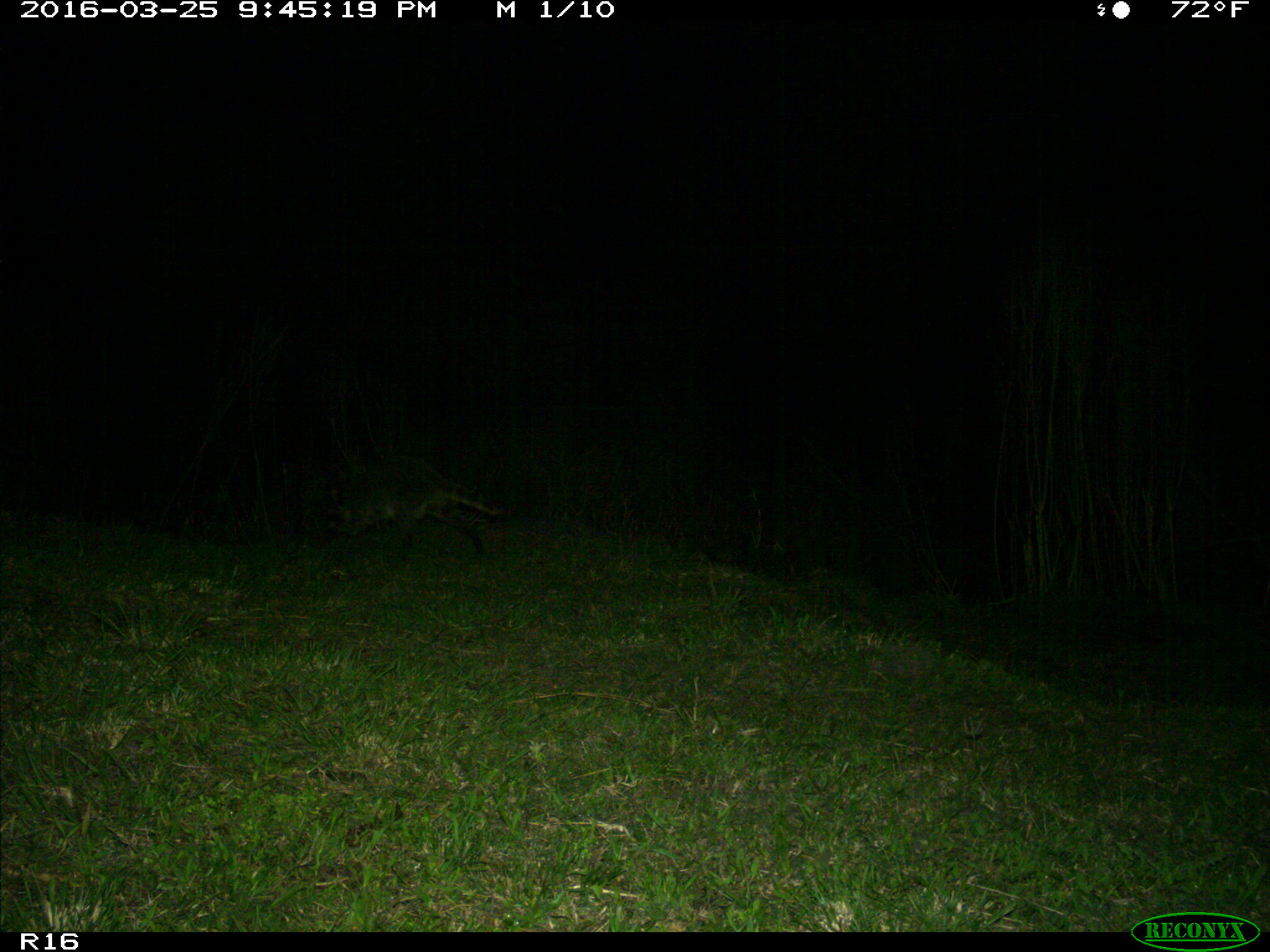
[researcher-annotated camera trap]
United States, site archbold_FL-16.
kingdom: Animalia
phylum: Chordata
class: Mammalia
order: Carnivora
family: Procyonidae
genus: Procyon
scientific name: Procyon lotor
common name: common raccoon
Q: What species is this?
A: Procyon lotor (common raccoon).